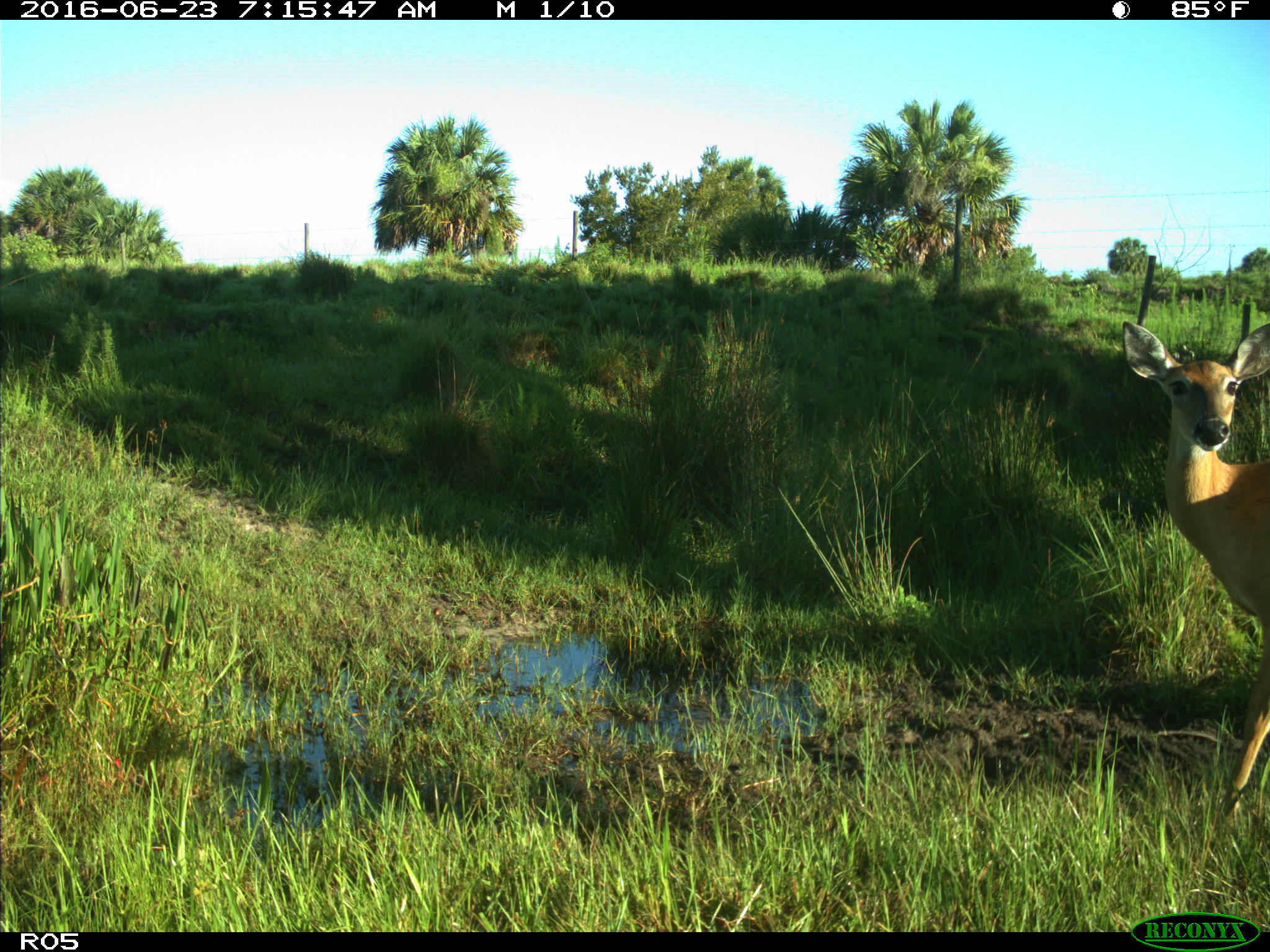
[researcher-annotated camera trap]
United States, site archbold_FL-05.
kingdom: Animalia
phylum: Chordata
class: Mammalia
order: Artiodactyla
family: Cervidae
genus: Odocoileus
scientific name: Odocoileus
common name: deer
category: unidentified deer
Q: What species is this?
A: Unidentified deer (deer) (Odocoileus).